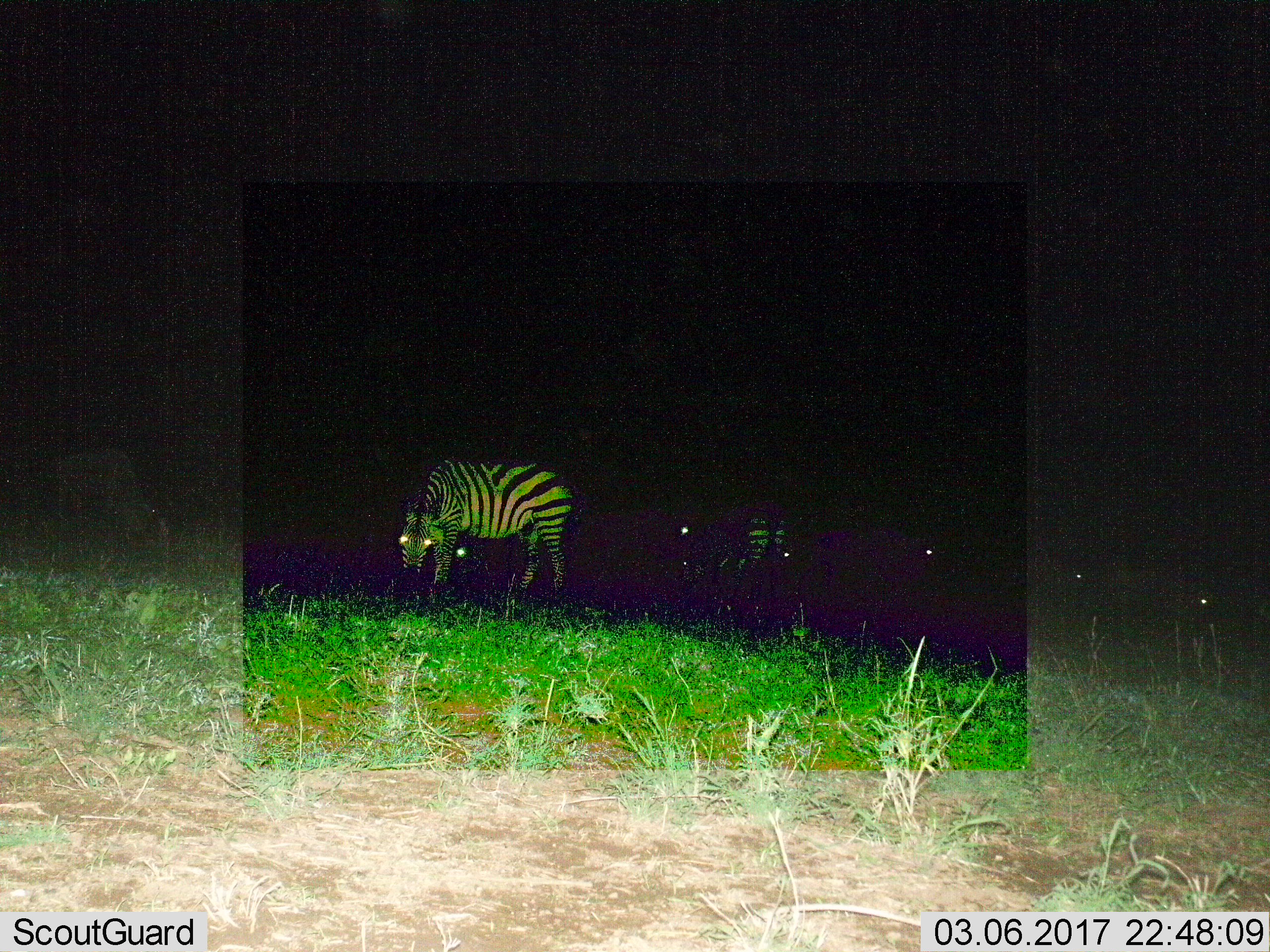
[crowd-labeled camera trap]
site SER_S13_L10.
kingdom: Animalia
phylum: Chordata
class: Mammalia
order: Perissodactyla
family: Equidae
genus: Equus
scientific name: Equus quagga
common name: plains zebra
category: zebraplains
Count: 8.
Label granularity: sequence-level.